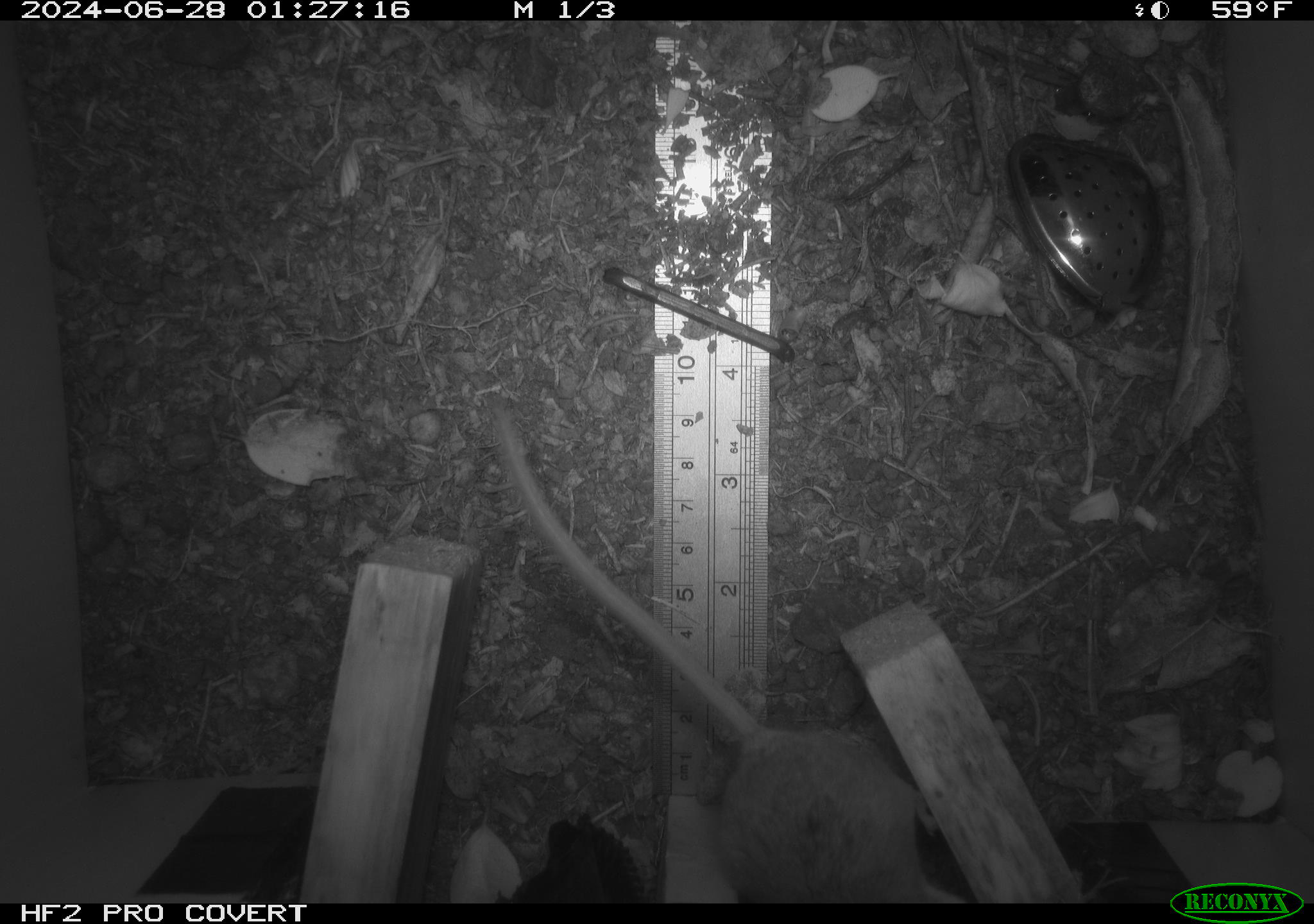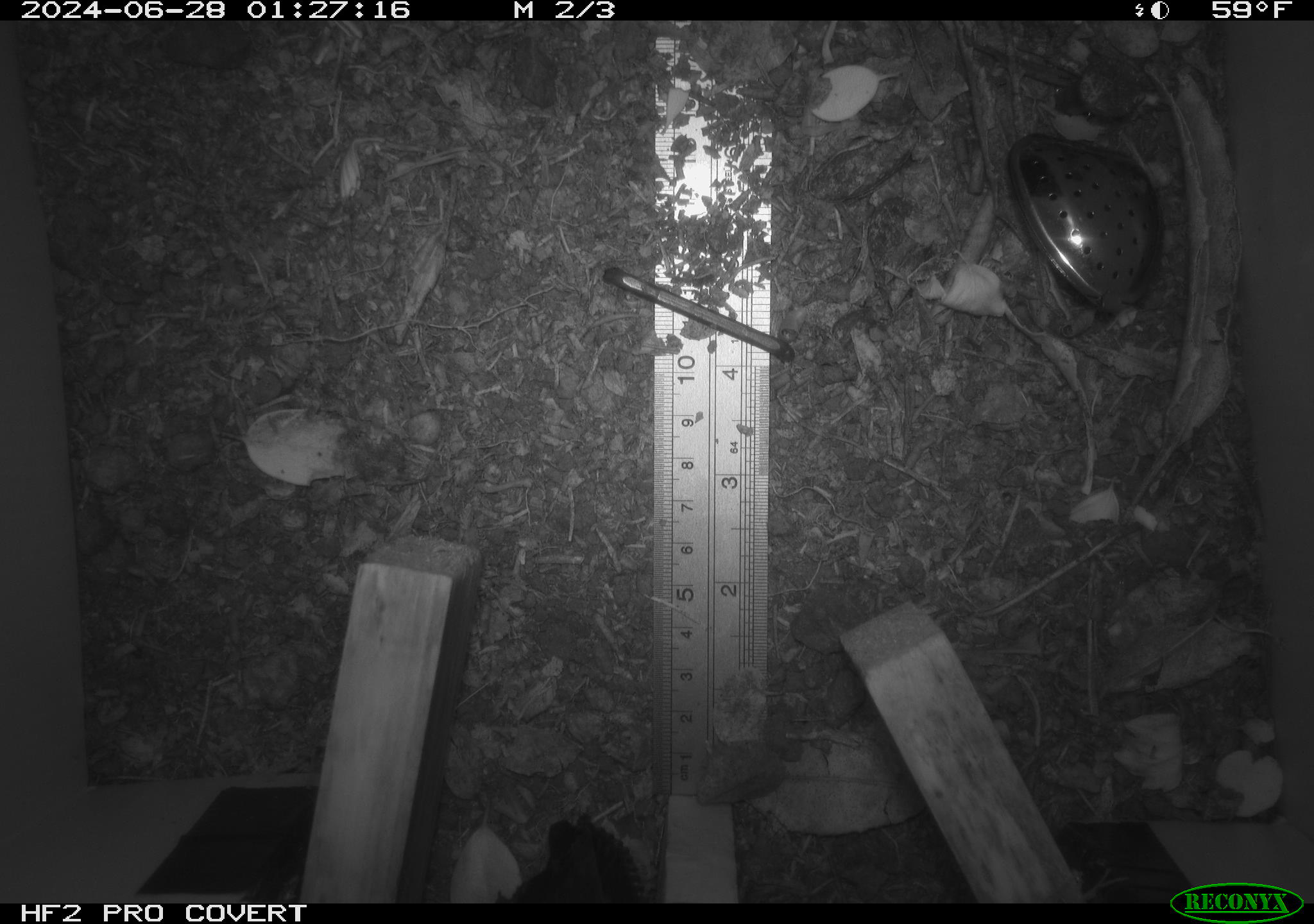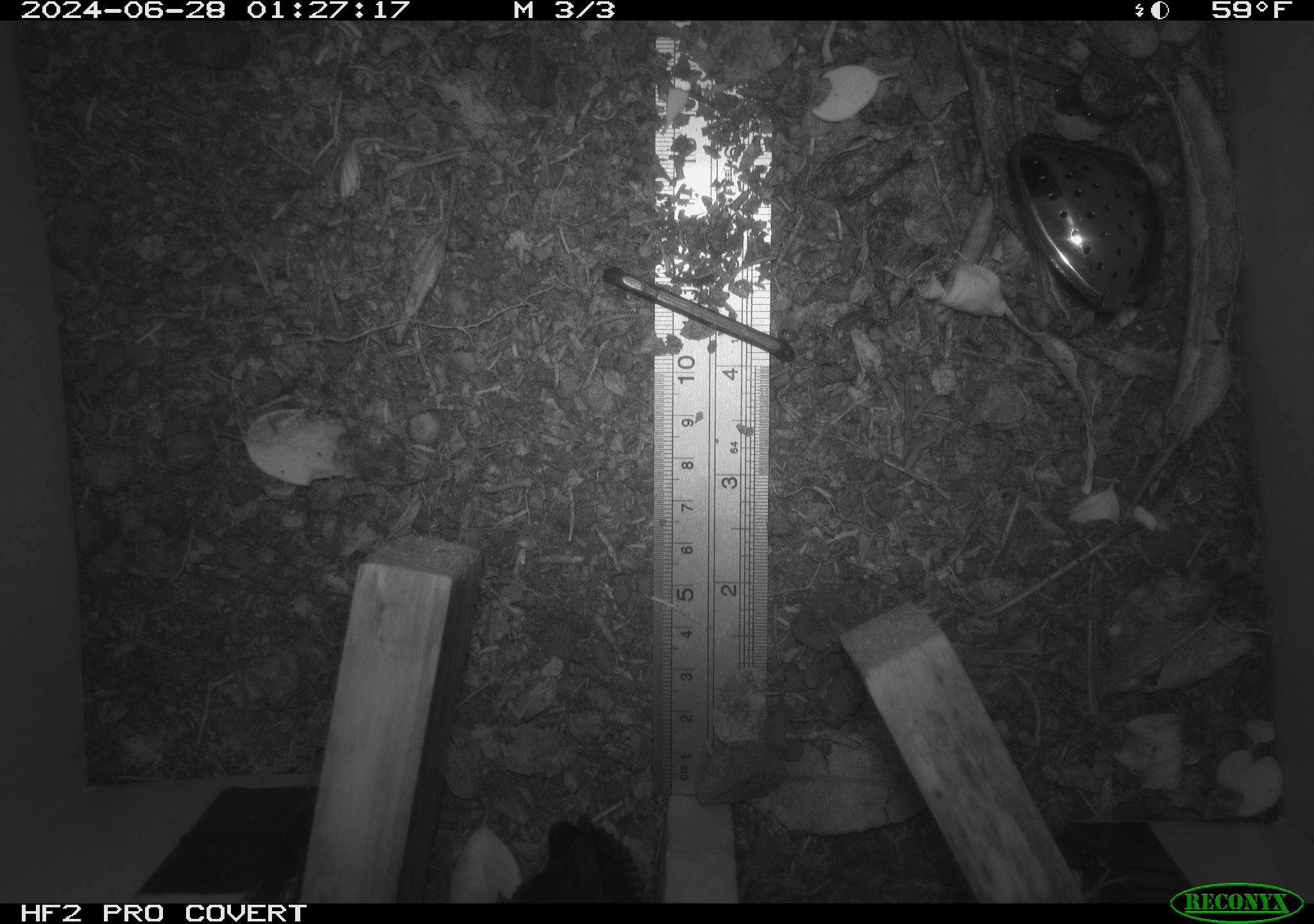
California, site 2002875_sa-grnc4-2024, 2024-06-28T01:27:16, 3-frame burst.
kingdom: Animalia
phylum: Chordata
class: Mammalia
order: Rodentia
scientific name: Rodentia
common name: rodent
Rodent (Rodentia).